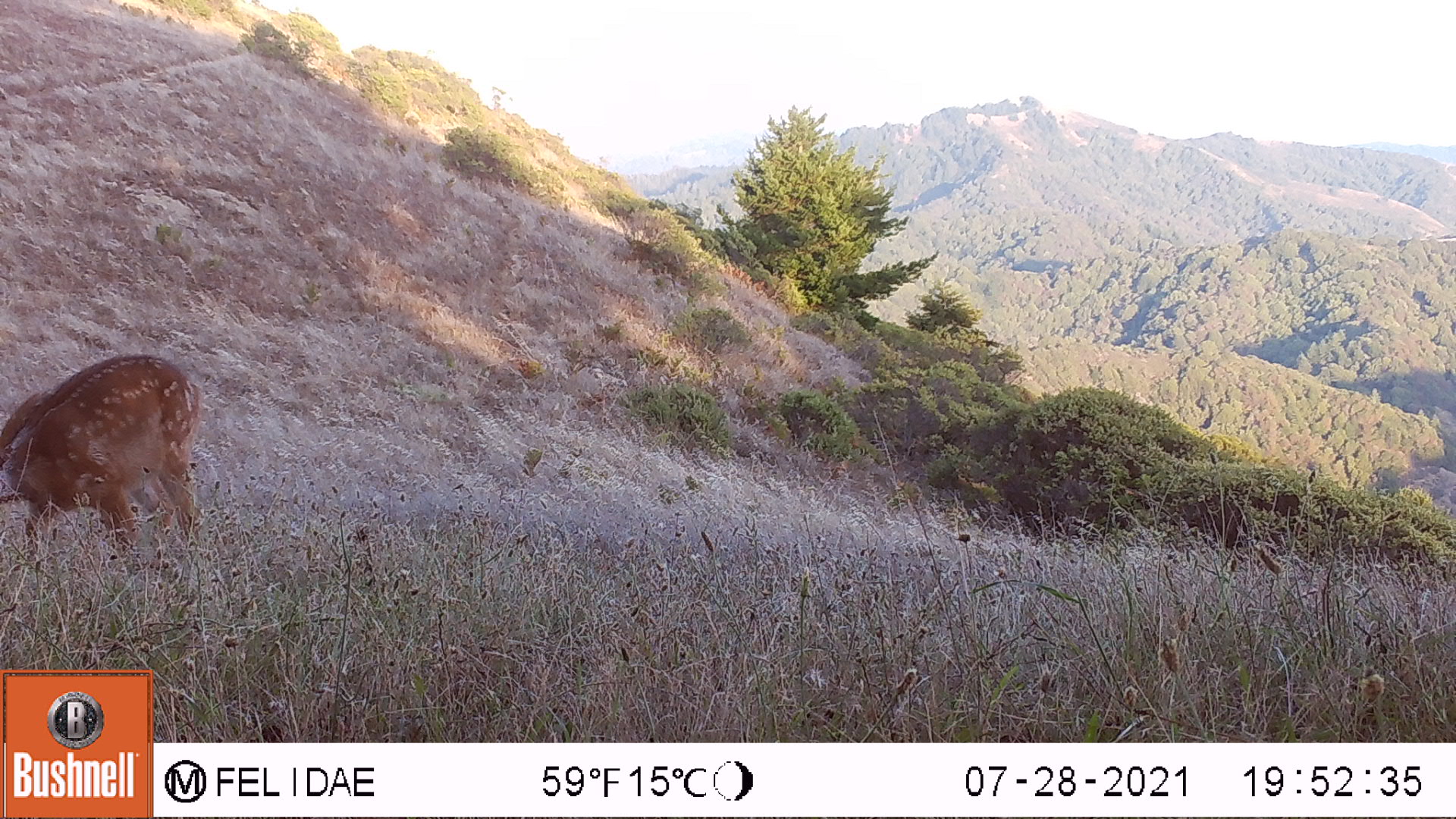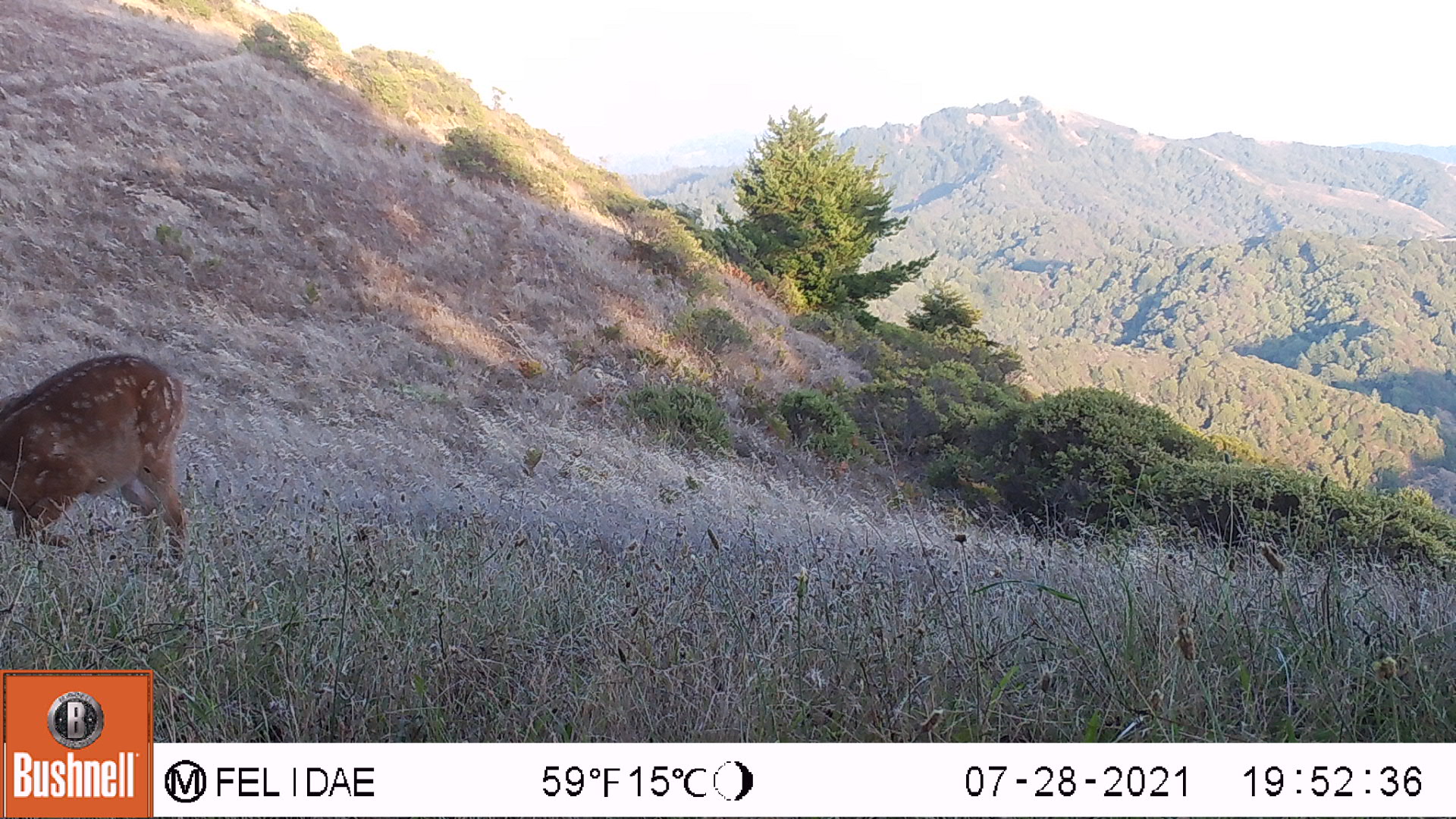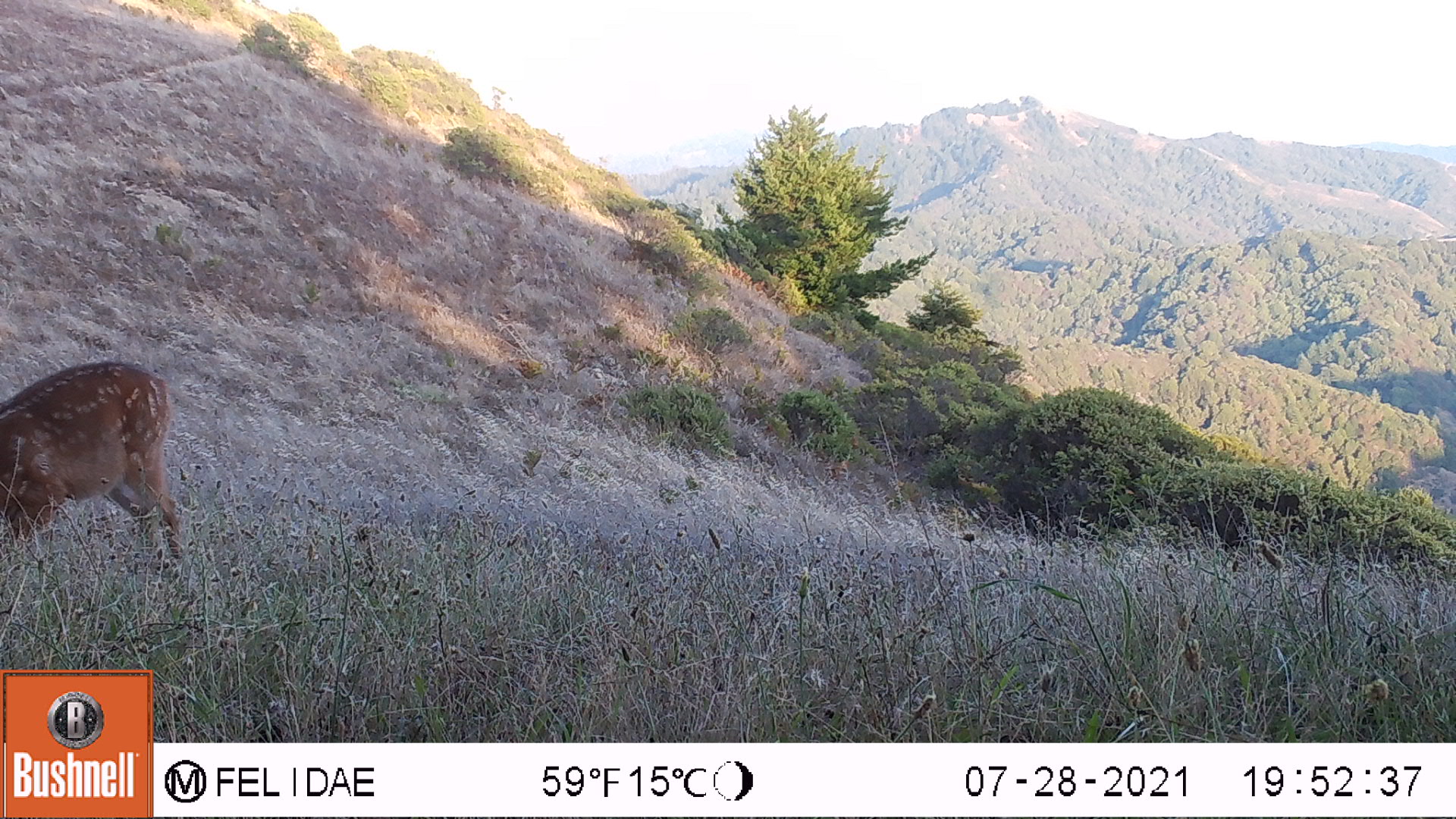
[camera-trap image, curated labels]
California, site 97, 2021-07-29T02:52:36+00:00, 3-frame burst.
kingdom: Animalia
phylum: Chordata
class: Mammalia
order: Artiodactyla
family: Cervidae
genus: Odocoileus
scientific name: Odocoileus hemionus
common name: mule deer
Mule deer (Odocoileus hemionus).